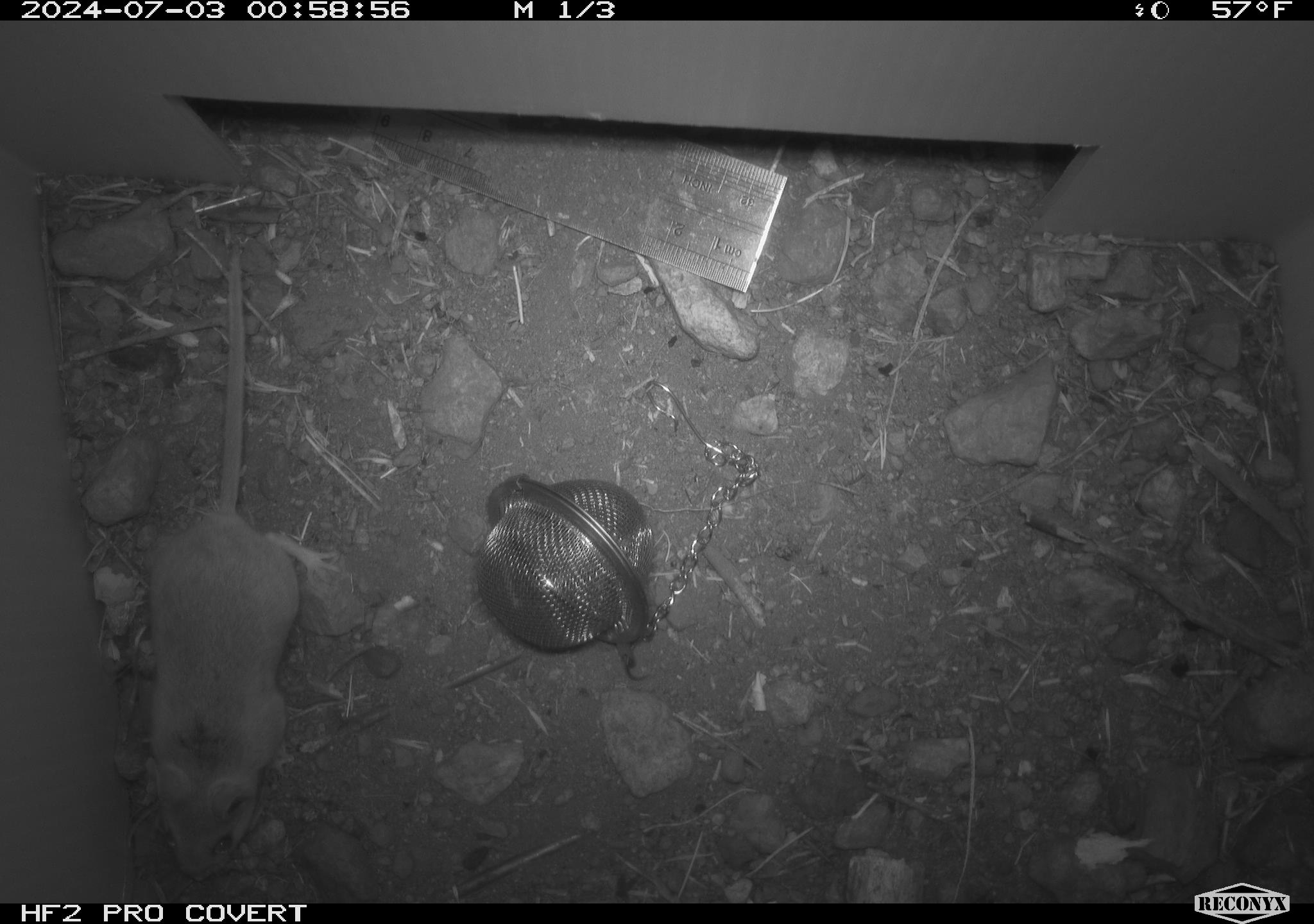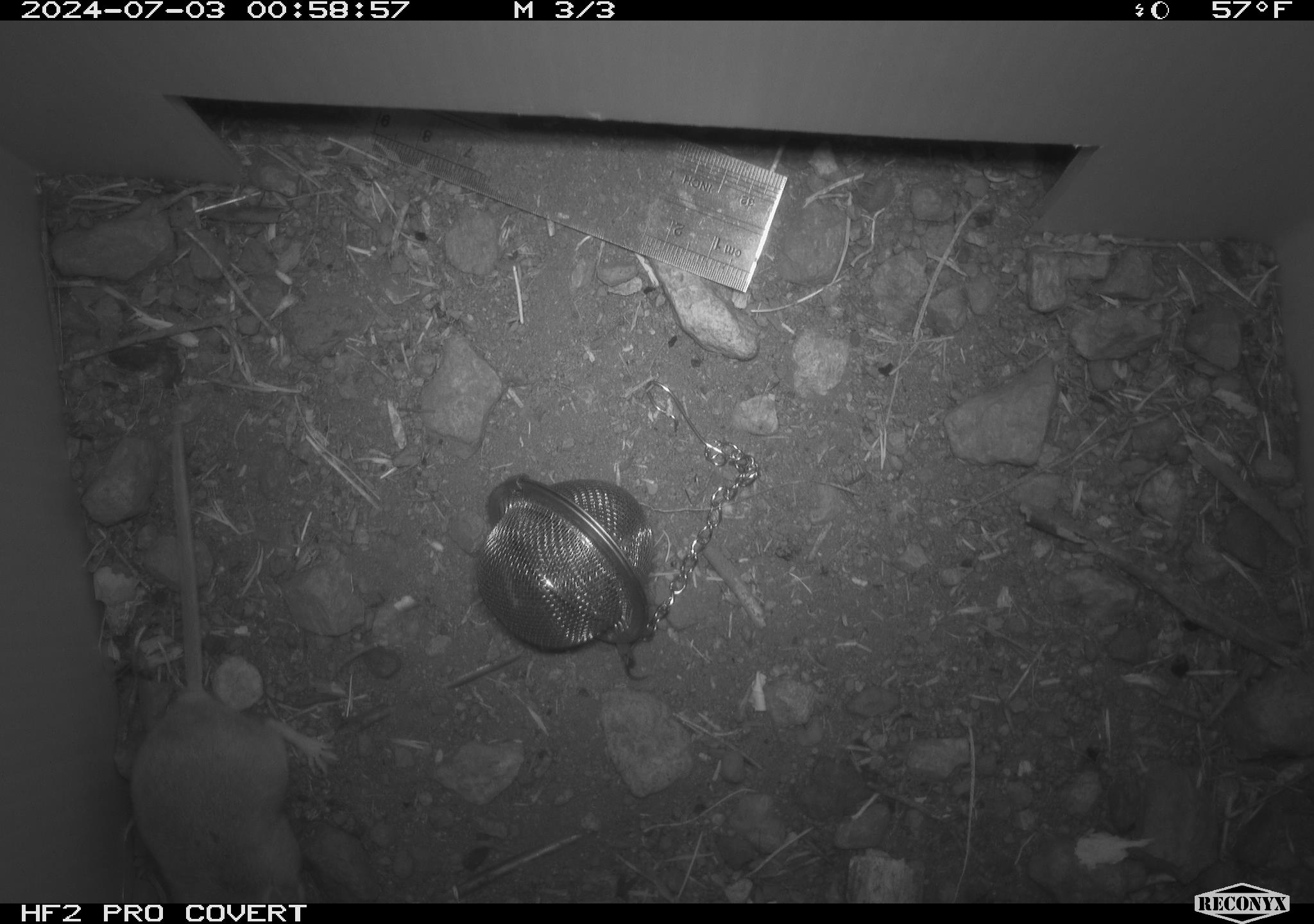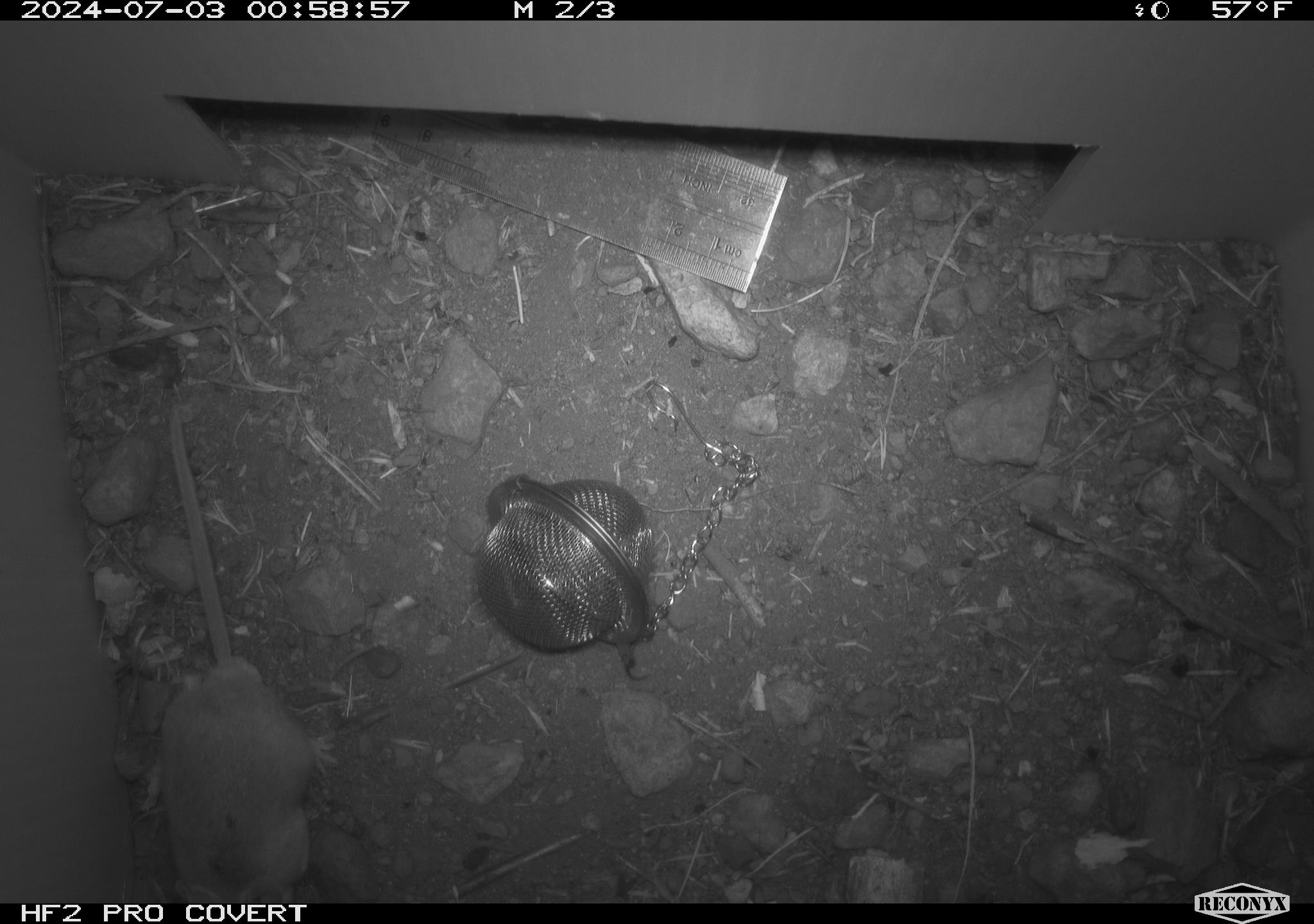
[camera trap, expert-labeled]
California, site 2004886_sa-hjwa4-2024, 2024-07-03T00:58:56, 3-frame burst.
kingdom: Animalia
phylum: Chordata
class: Mammalia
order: Rodentia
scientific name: Rodentia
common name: rodent